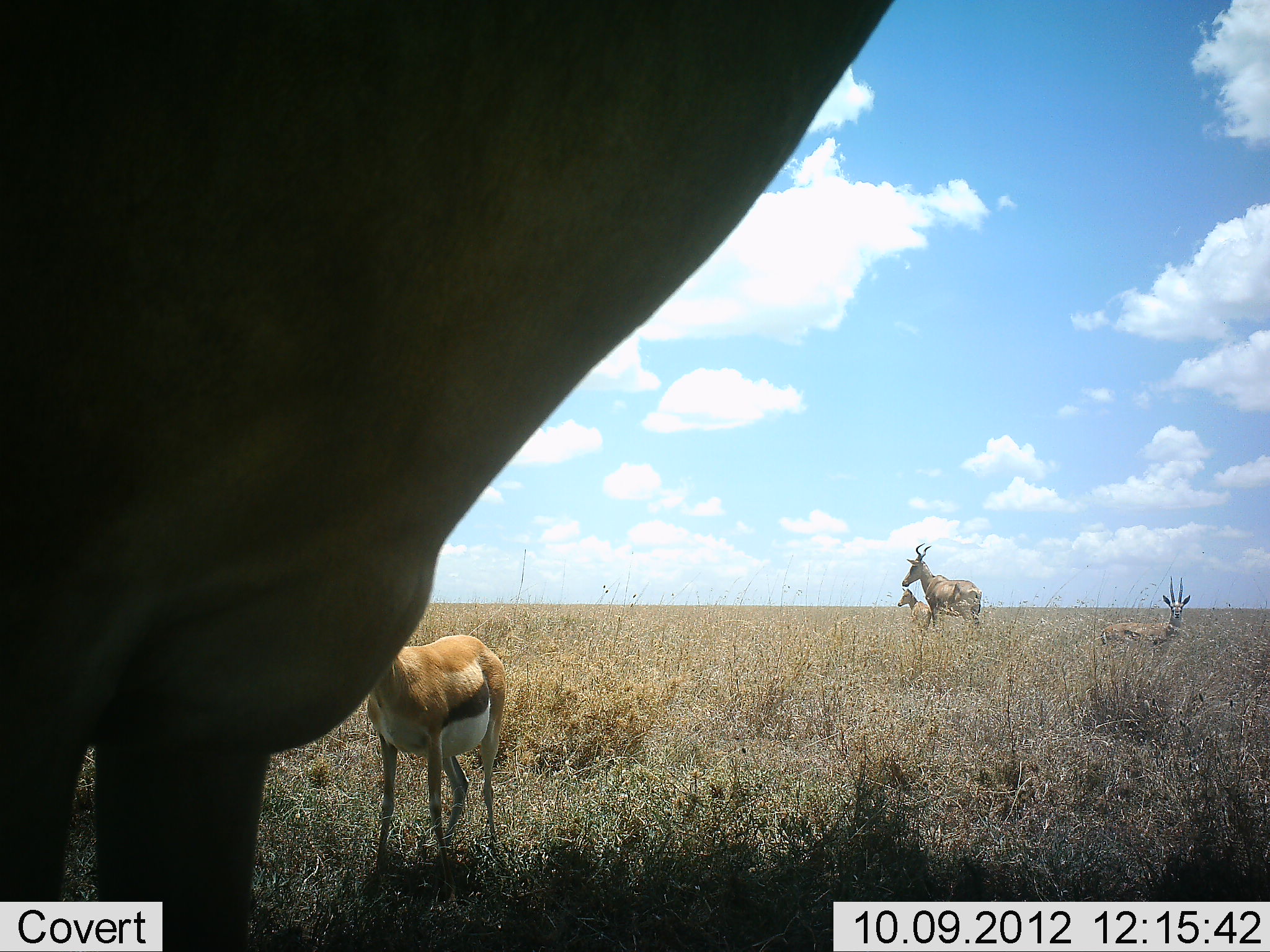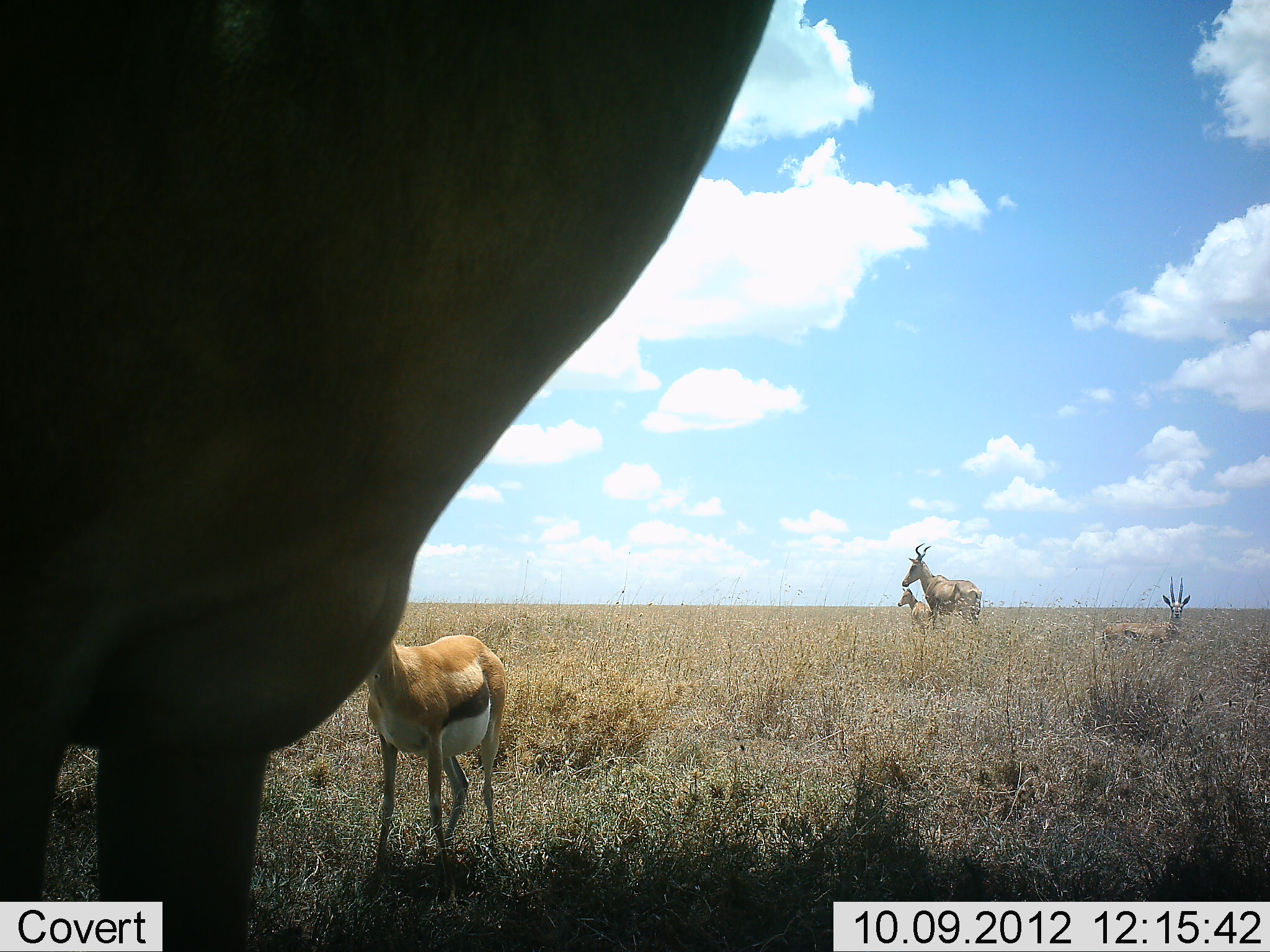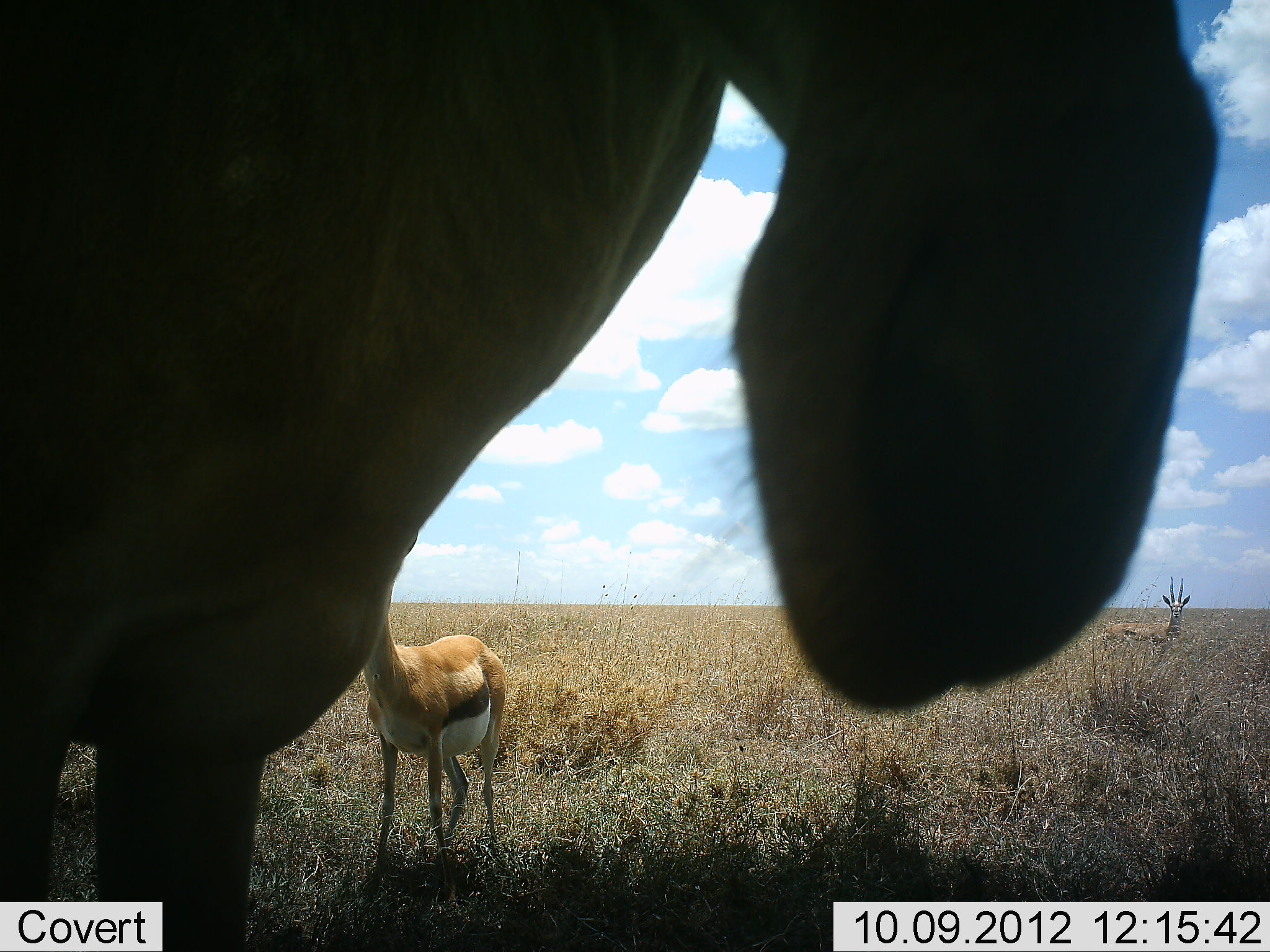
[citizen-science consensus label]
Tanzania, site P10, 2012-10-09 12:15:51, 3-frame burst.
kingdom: Animalia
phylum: Chordata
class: Mammalia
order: Artiodactyla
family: Bovidae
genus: Eudorcas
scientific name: Eudorcas thomsonii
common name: thomson's gazelle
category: gazellethomsons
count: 2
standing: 100%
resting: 7%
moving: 0%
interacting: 0%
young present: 7%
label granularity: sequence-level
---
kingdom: Animalia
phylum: Chordata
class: Mammalia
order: Artiodactyla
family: Bovidae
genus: Alcelaphus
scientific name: Alcelaphus buselaphus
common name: hartebeest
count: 3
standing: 80%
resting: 30%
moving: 20%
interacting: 0%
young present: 20%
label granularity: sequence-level